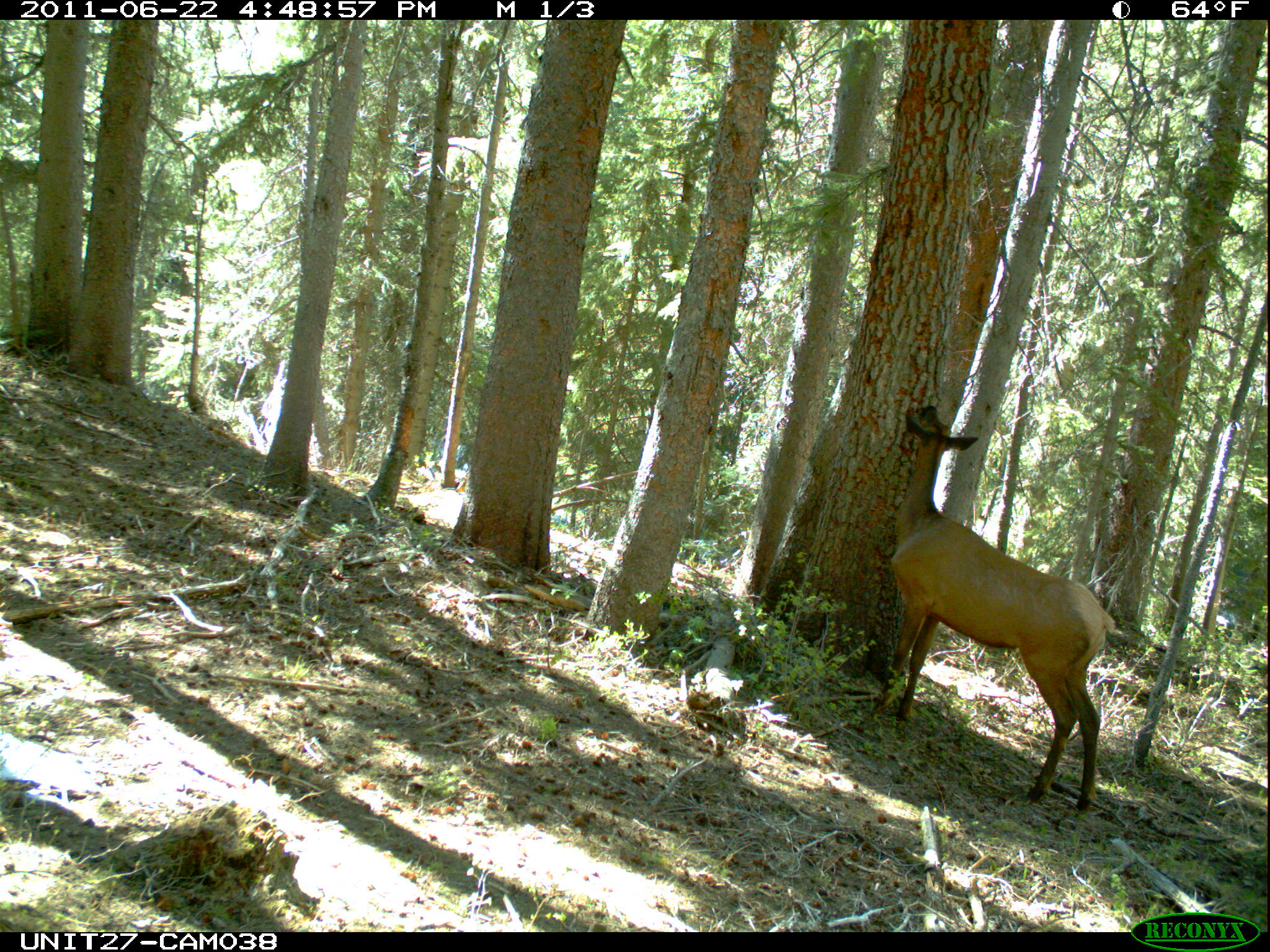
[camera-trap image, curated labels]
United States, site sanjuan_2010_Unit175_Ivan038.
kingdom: Animalia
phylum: Chordata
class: Mammalia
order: Artiodactyla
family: Cervidae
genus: Cervus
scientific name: Cervus elaphus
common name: red deer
Cervus elaphus (red deer).